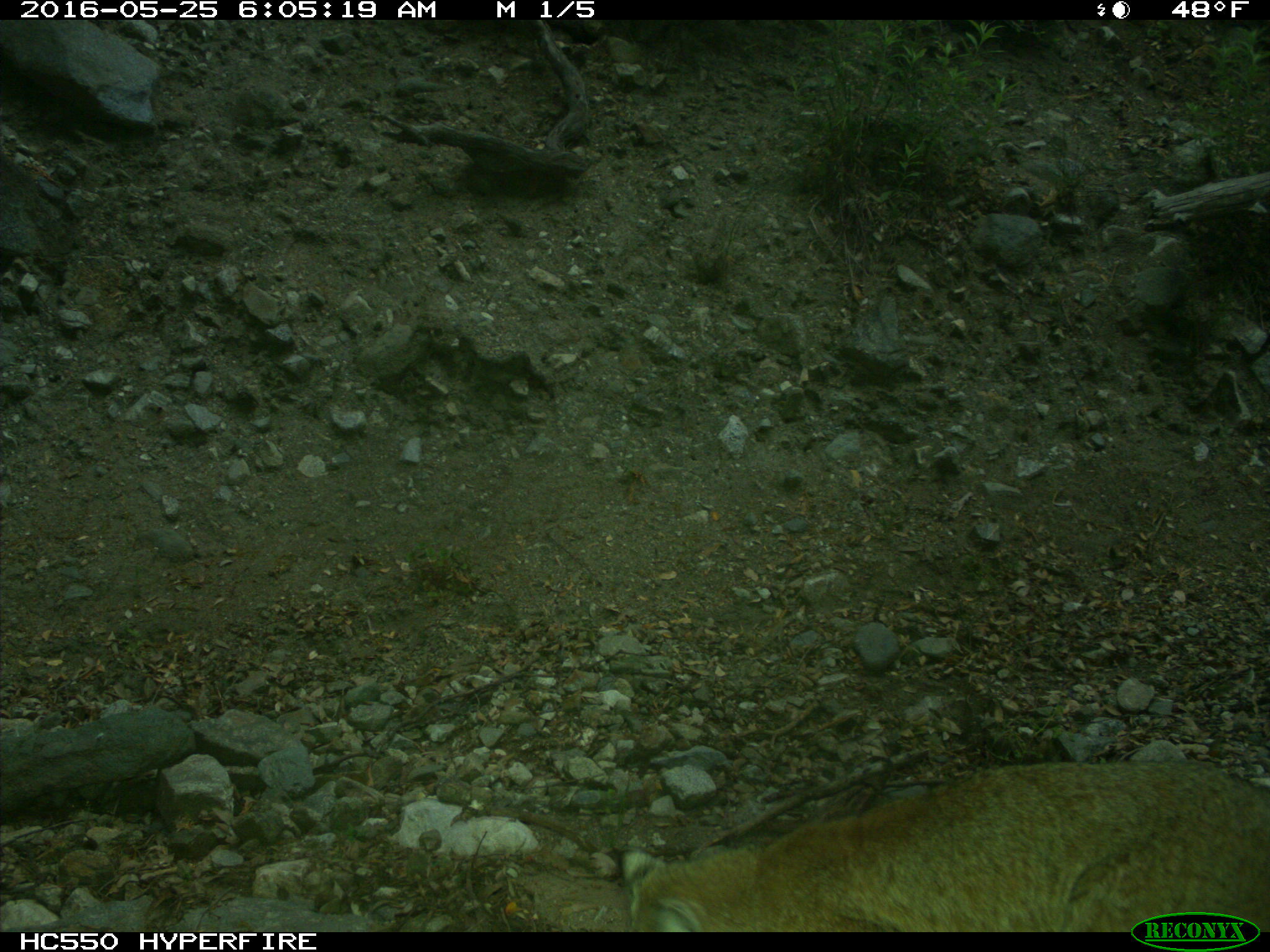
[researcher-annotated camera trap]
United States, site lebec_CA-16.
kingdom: Animalia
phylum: Chordata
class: Mammalia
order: Carnivora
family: Felidae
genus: Lynx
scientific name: Lynx rufus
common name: bobcat